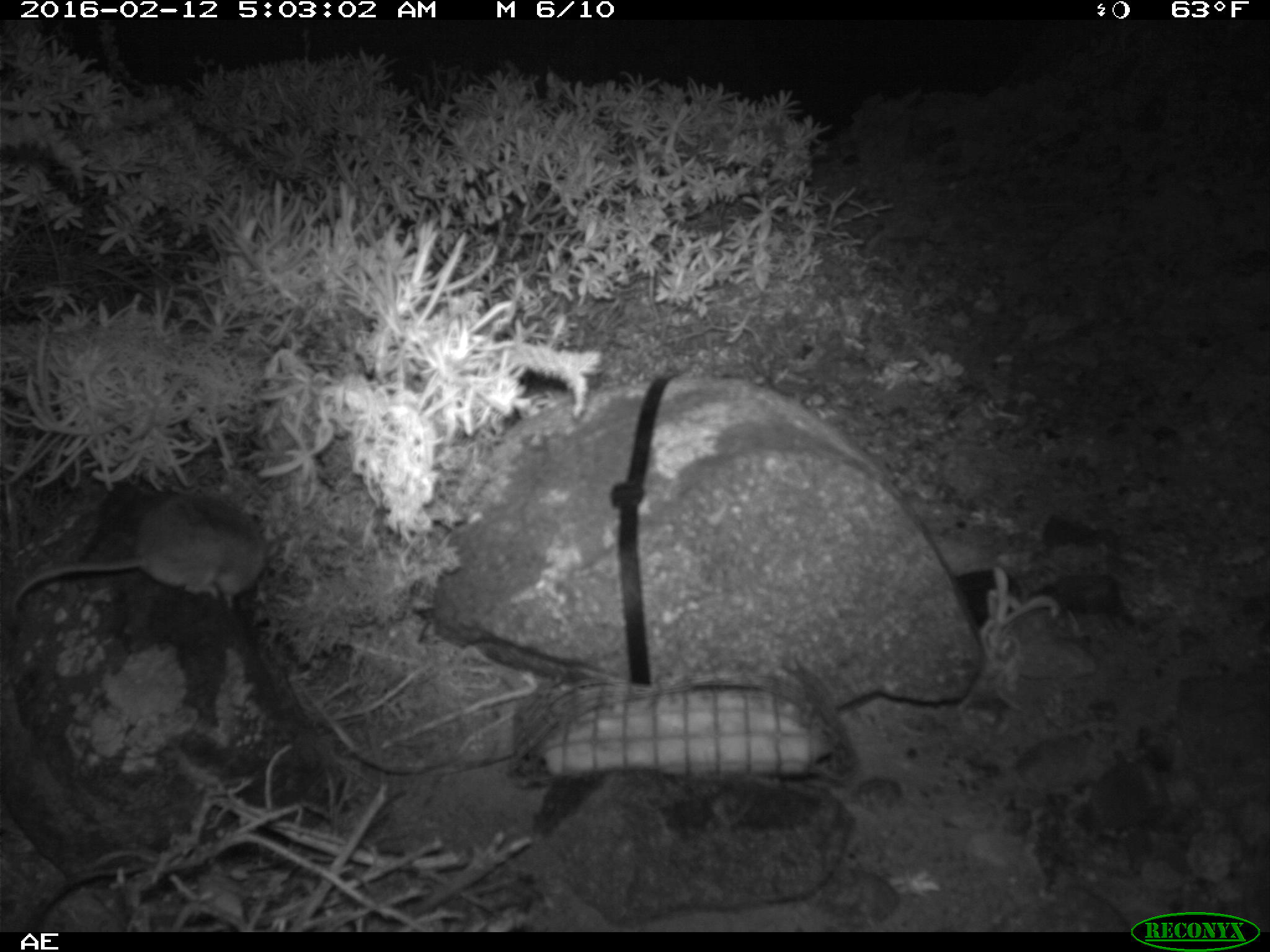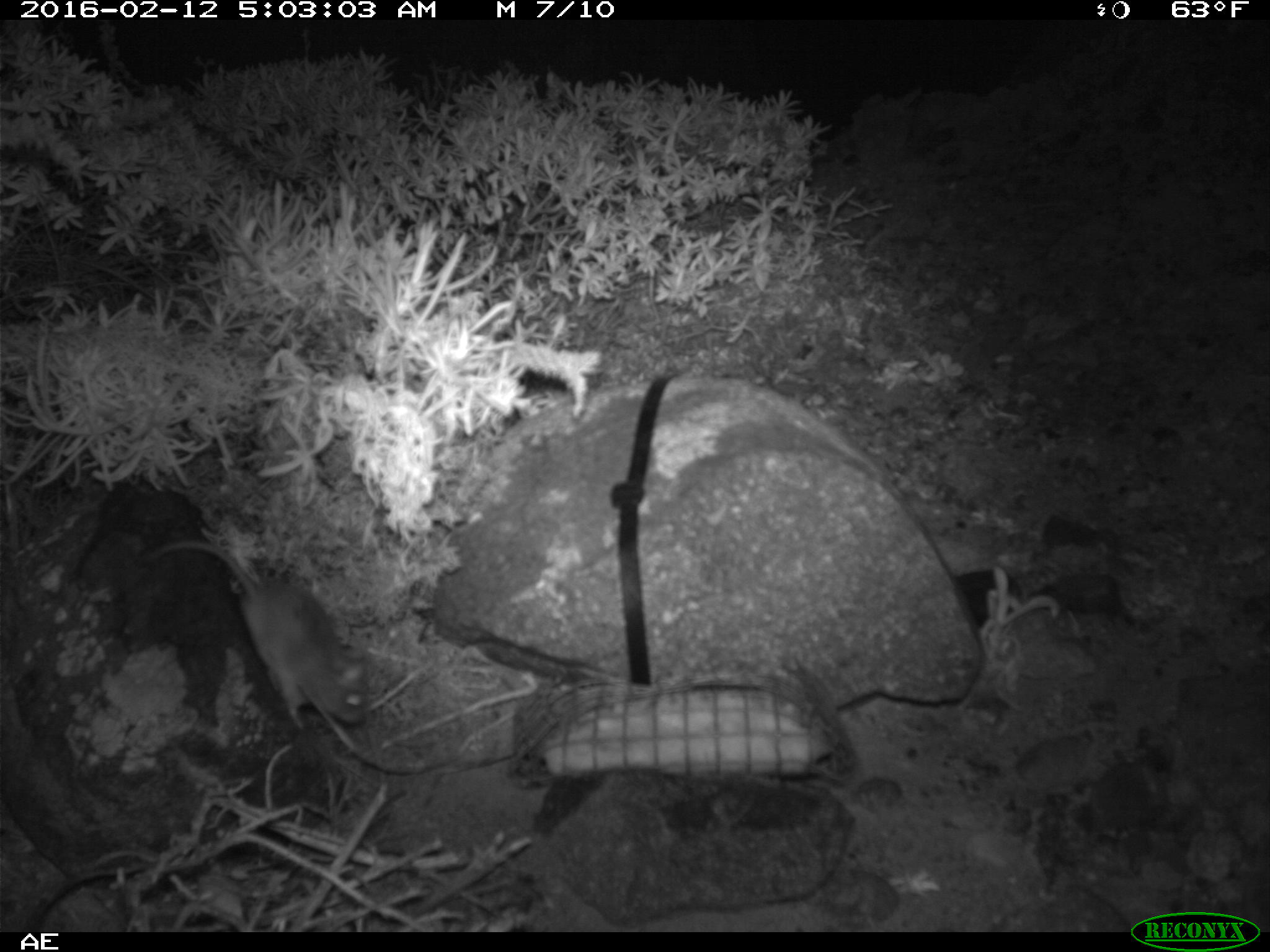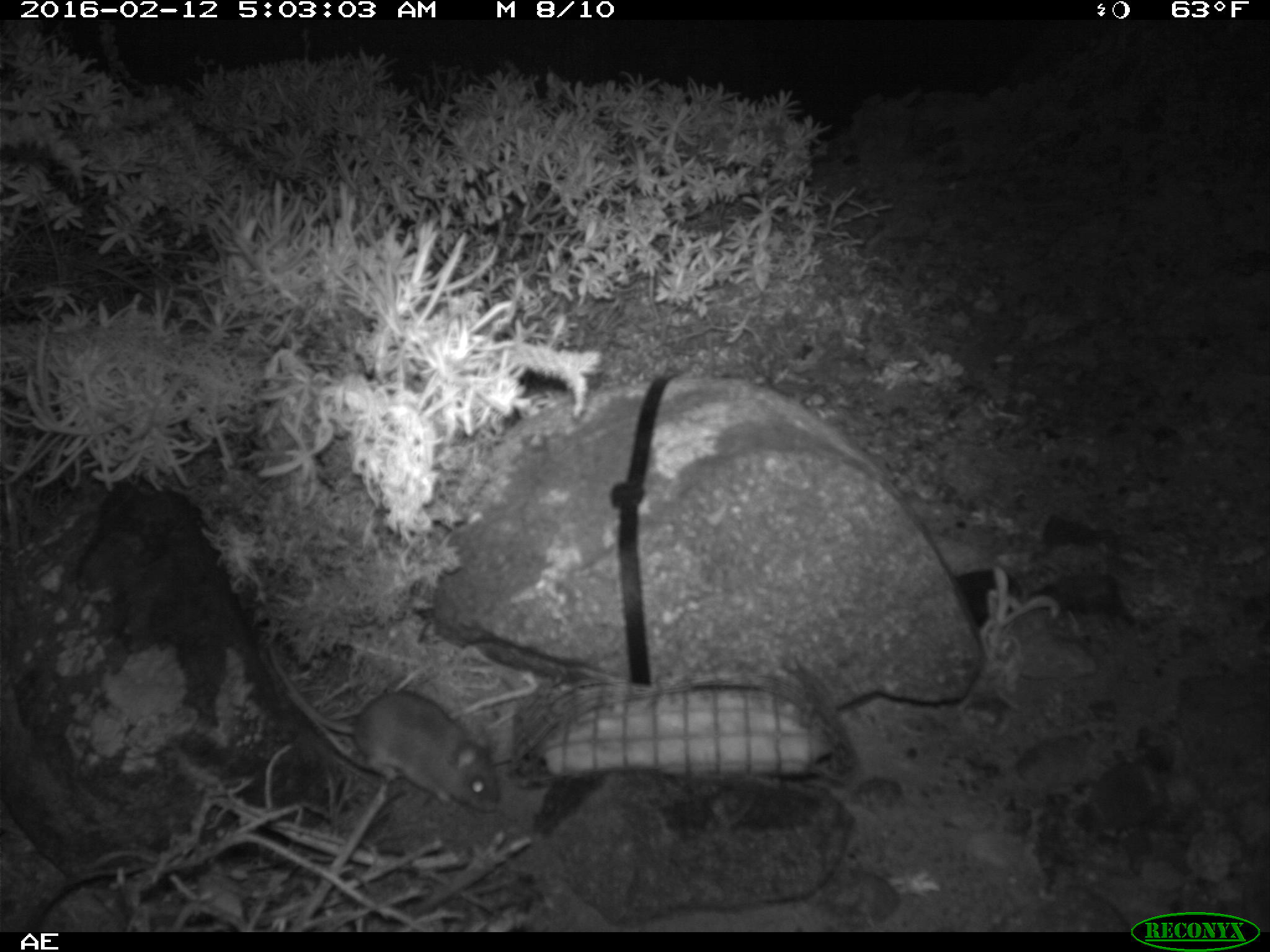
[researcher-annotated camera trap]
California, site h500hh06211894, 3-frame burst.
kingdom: Animalia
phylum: Chordata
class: Mammalia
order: Rodentia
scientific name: Rodentia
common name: rodent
Rodent (Rodentia).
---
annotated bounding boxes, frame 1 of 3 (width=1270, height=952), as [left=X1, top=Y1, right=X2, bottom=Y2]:
rodent: [left=4, top=491, right=264, bottom=643]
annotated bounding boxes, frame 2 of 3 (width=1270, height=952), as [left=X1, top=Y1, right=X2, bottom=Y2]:
rodent: [left=141, top=539, right=371, bottom=733]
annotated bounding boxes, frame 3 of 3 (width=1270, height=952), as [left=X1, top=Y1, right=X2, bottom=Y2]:
rodent: [left=266, top=646, right=500, bottom=812]